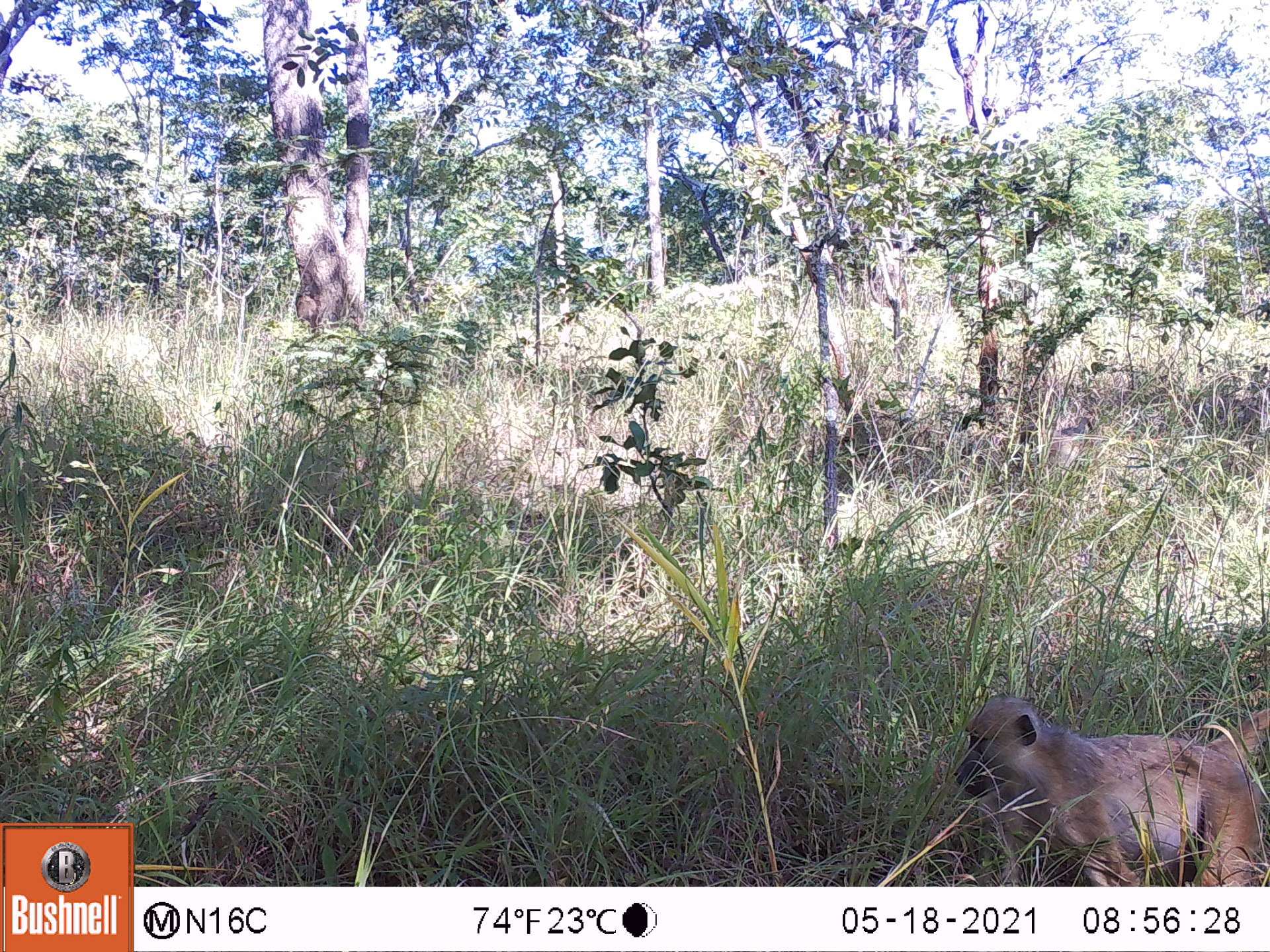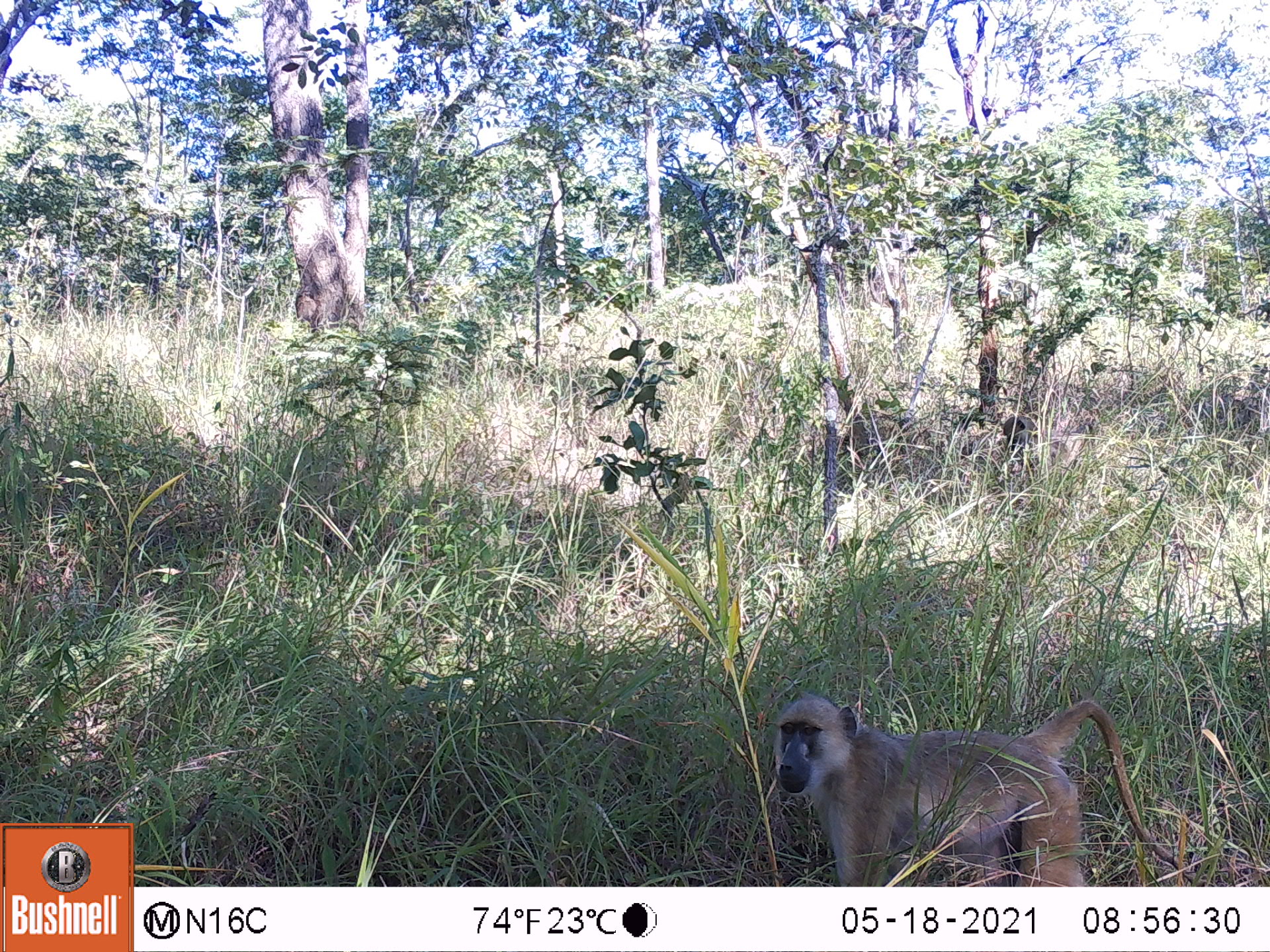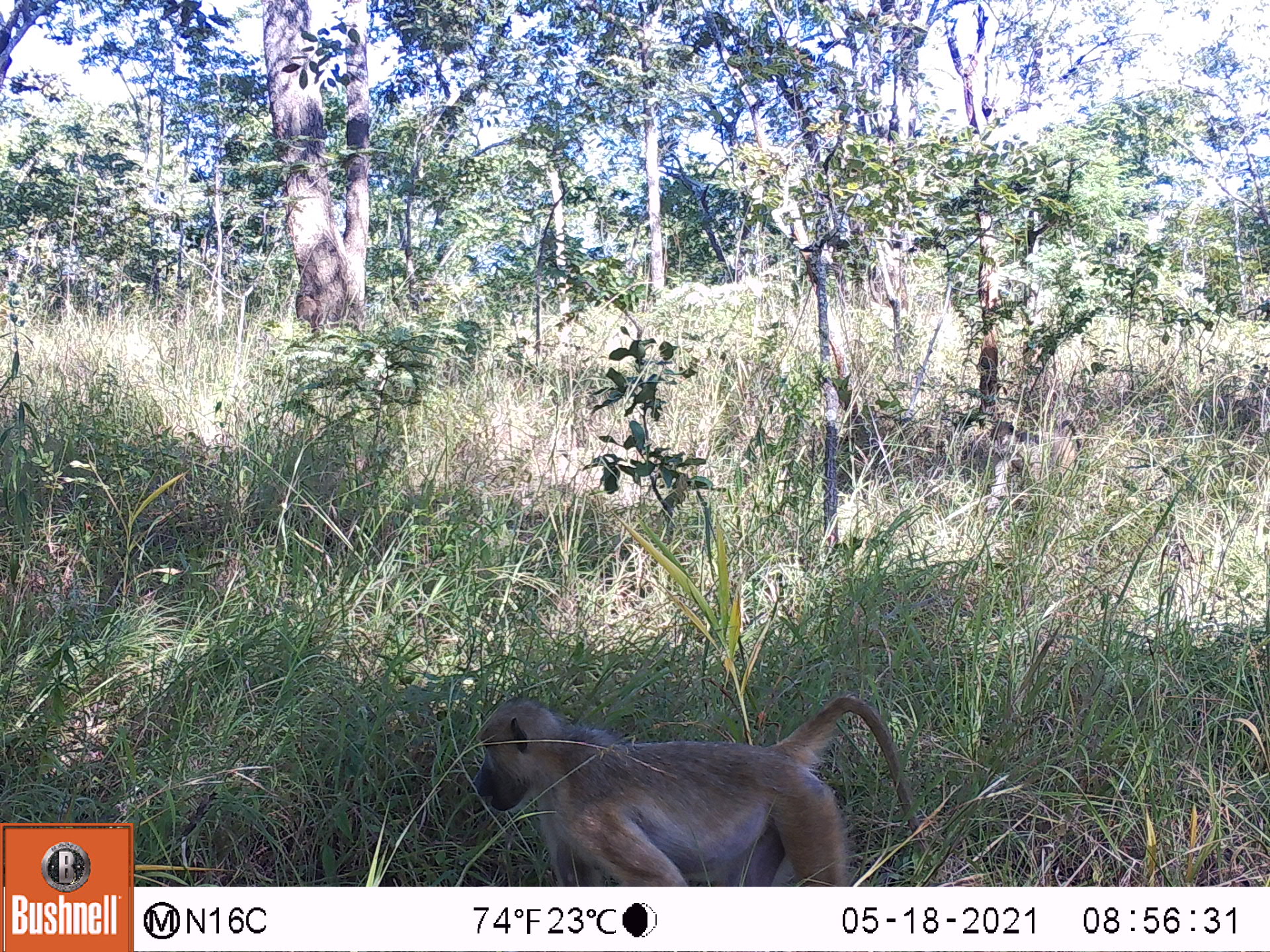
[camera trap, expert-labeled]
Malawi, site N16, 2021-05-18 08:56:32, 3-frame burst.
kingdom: Animalia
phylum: Chordata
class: Mammalia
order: Primates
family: Cercopithecidae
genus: Papio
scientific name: Papio cynocephalus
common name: yellow baboon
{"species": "yellow baboon (Papio cynocephalus)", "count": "1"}